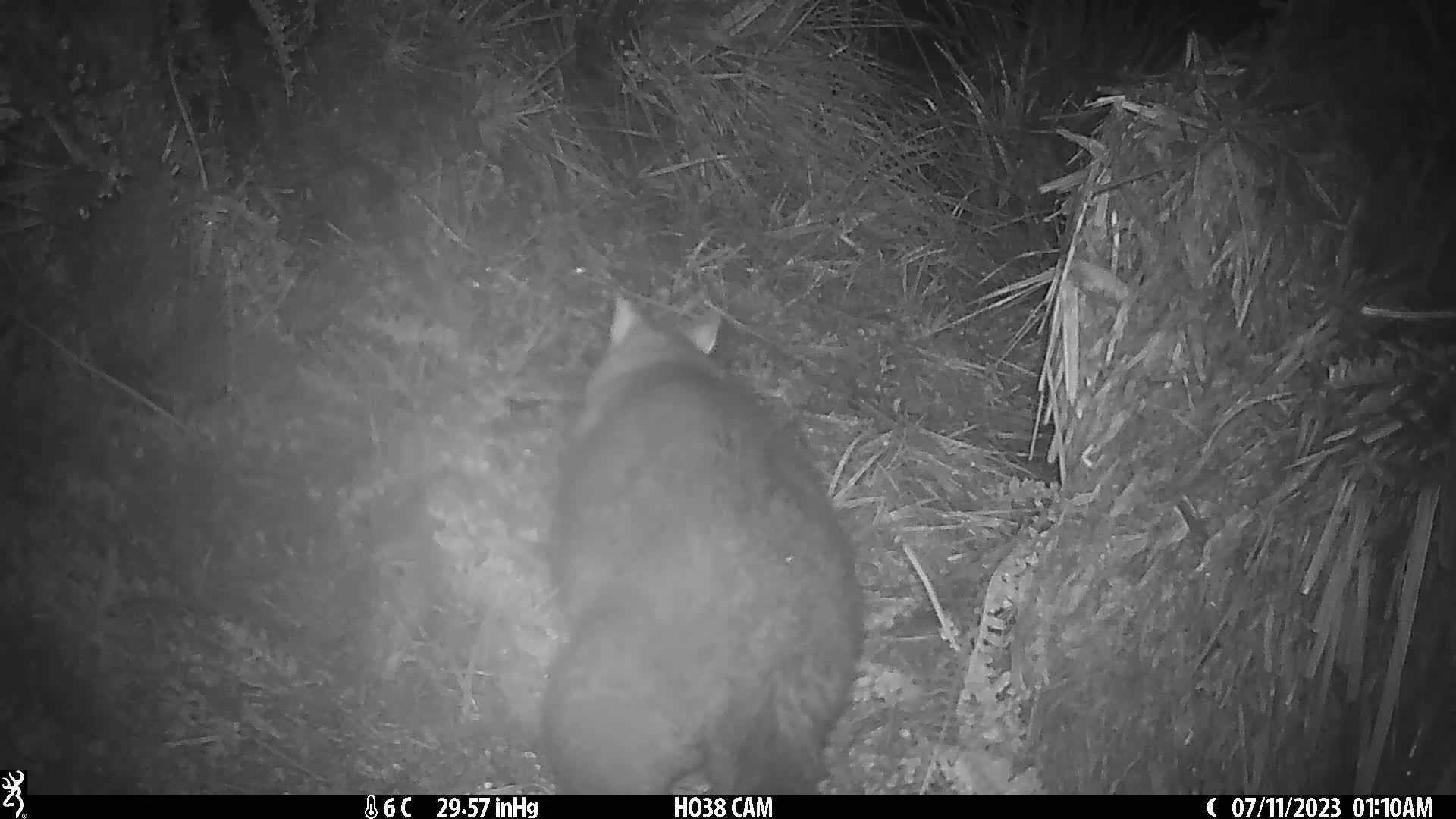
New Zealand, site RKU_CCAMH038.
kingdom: Animalia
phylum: Chordata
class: Mammalia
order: Diprotodontia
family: Phalangeridae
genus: Trichosurus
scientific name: Trichosurus vulpecula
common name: common brushtail possum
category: possum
Possum (common brushtail possum) (Trichosurus vulpecula).